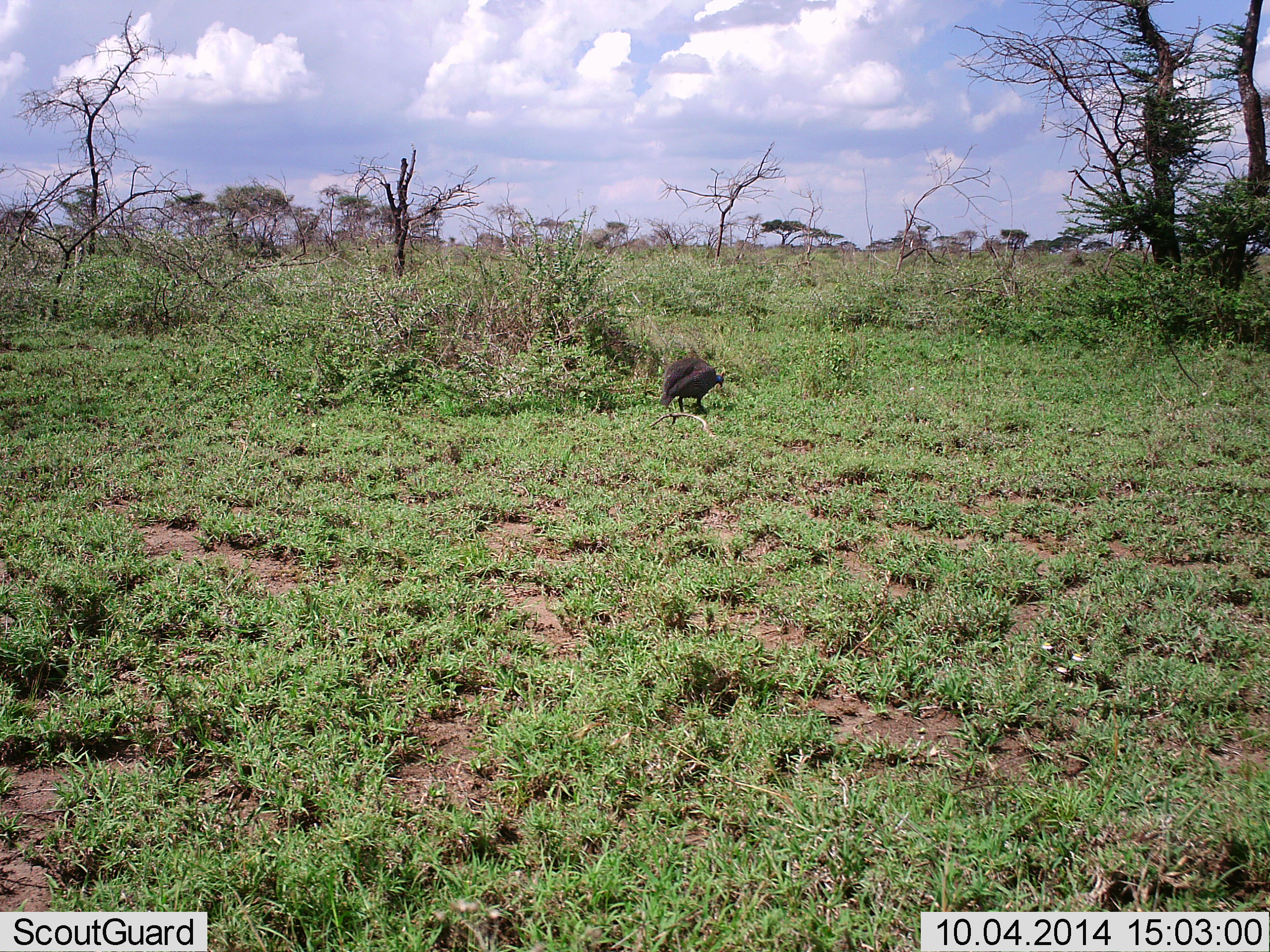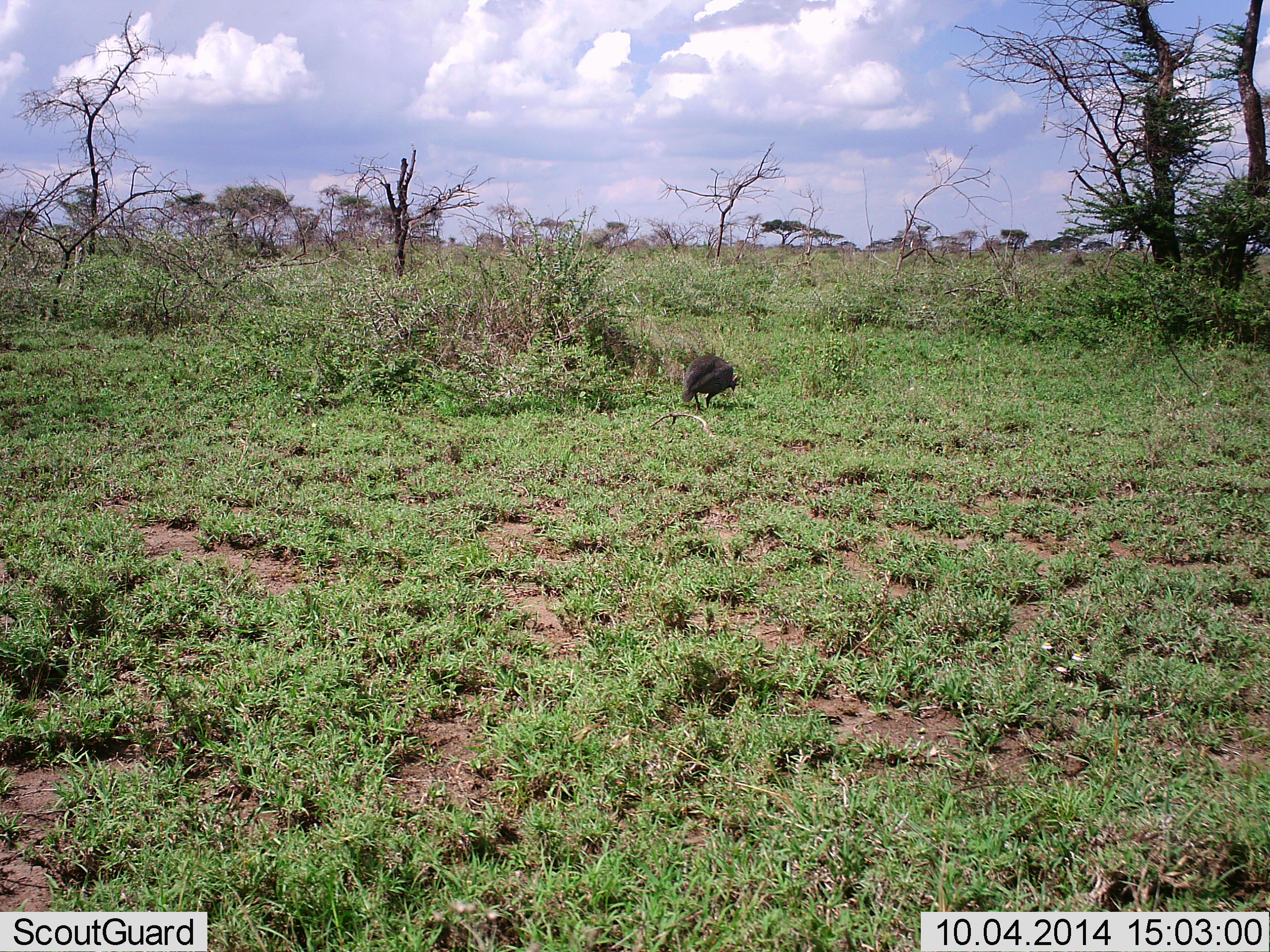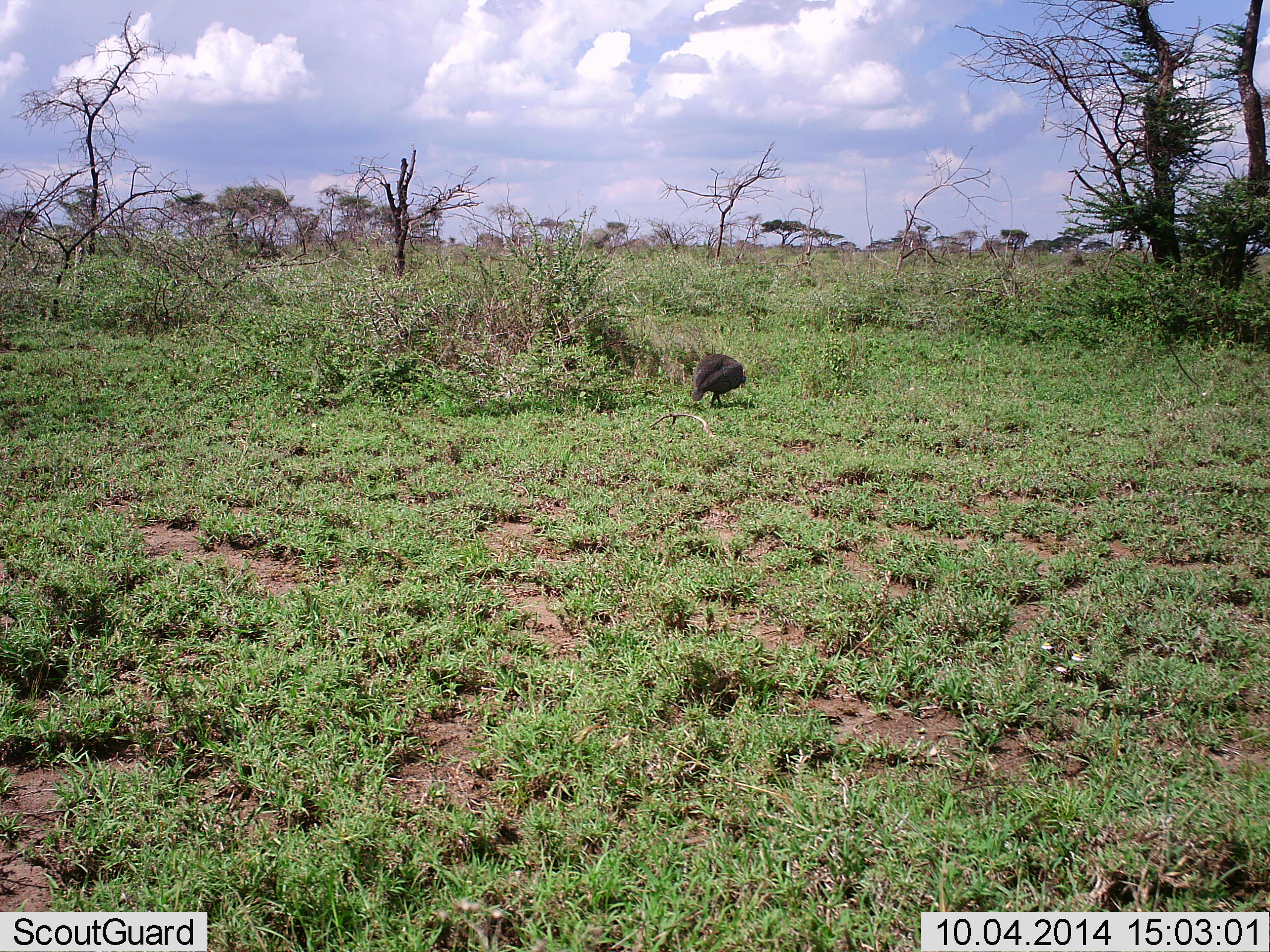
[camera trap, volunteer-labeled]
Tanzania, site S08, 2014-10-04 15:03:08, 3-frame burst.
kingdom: Animalia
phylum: Chordata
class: Aves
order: Galliformes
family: Numididae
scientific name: Numididae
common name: guinea fowl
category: guineafowl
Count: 1.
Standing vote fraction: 0%.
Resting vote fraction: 0%.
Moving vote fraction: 80%.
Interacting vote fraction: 0%.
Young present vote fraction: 0%.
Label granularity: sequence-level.